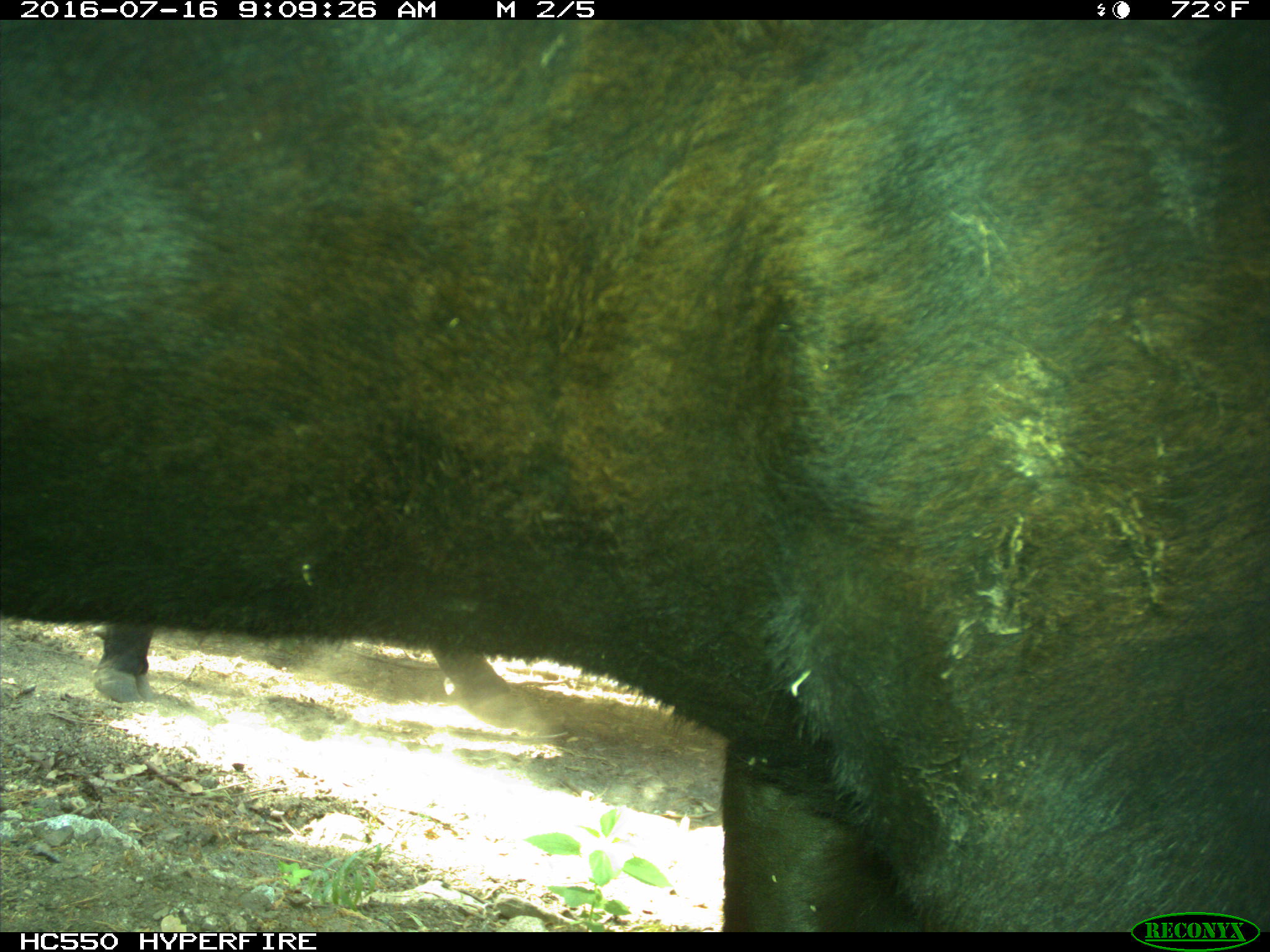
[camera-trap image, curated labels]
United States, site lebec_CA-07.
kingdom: Animalia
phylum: Chordata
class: Mammalia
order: Artiodactyla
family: Bovidae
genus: Bos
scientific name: Bos taurus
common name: domestic cow